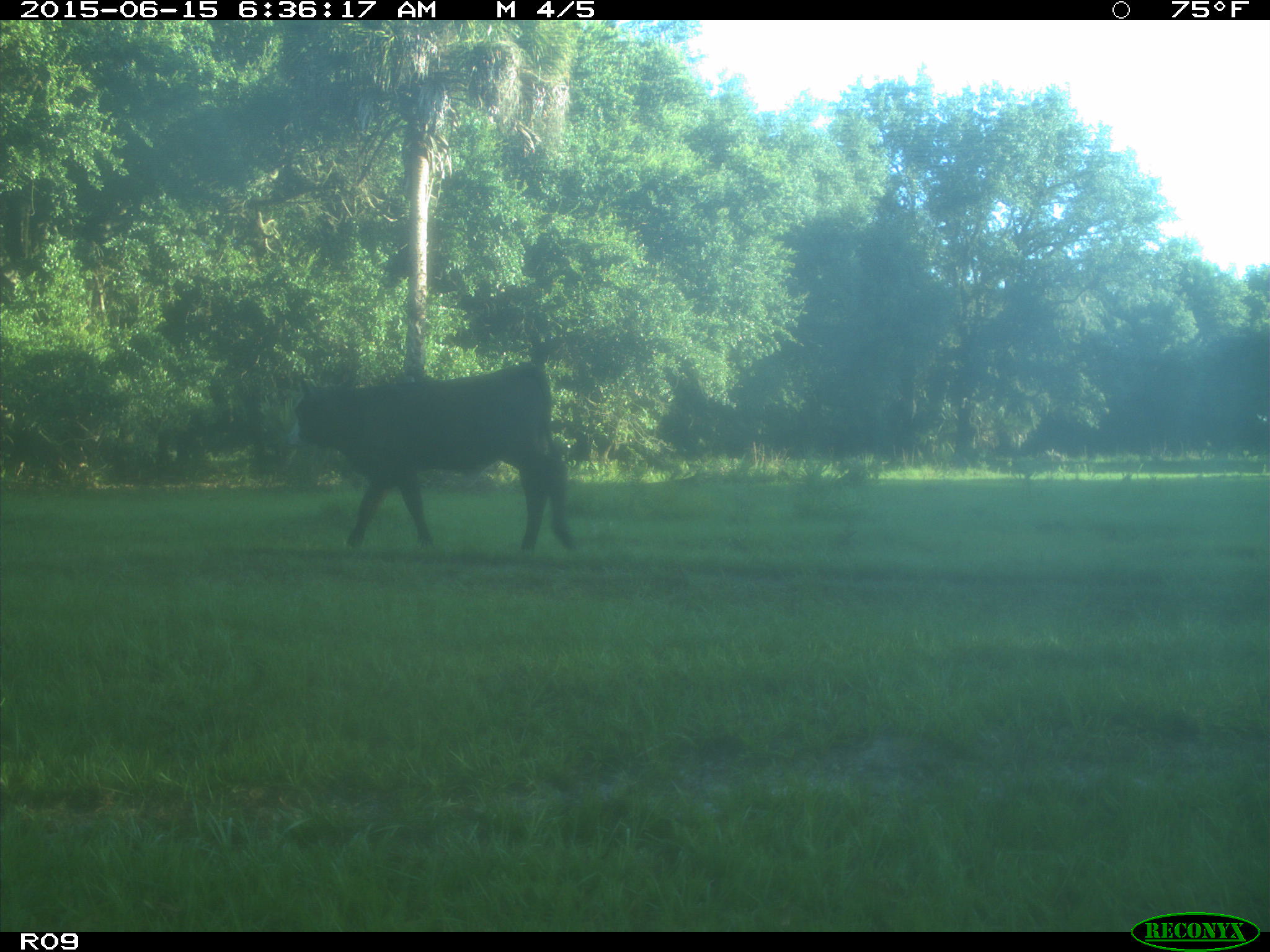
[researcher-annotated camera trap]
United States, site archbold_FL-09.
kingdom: Animalia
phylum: Chordata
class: Mammalia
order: Artiodactyla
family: Bovidae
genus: Bos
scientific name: Bos taurus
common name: domestic cow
Bos taurus (domestic cow).